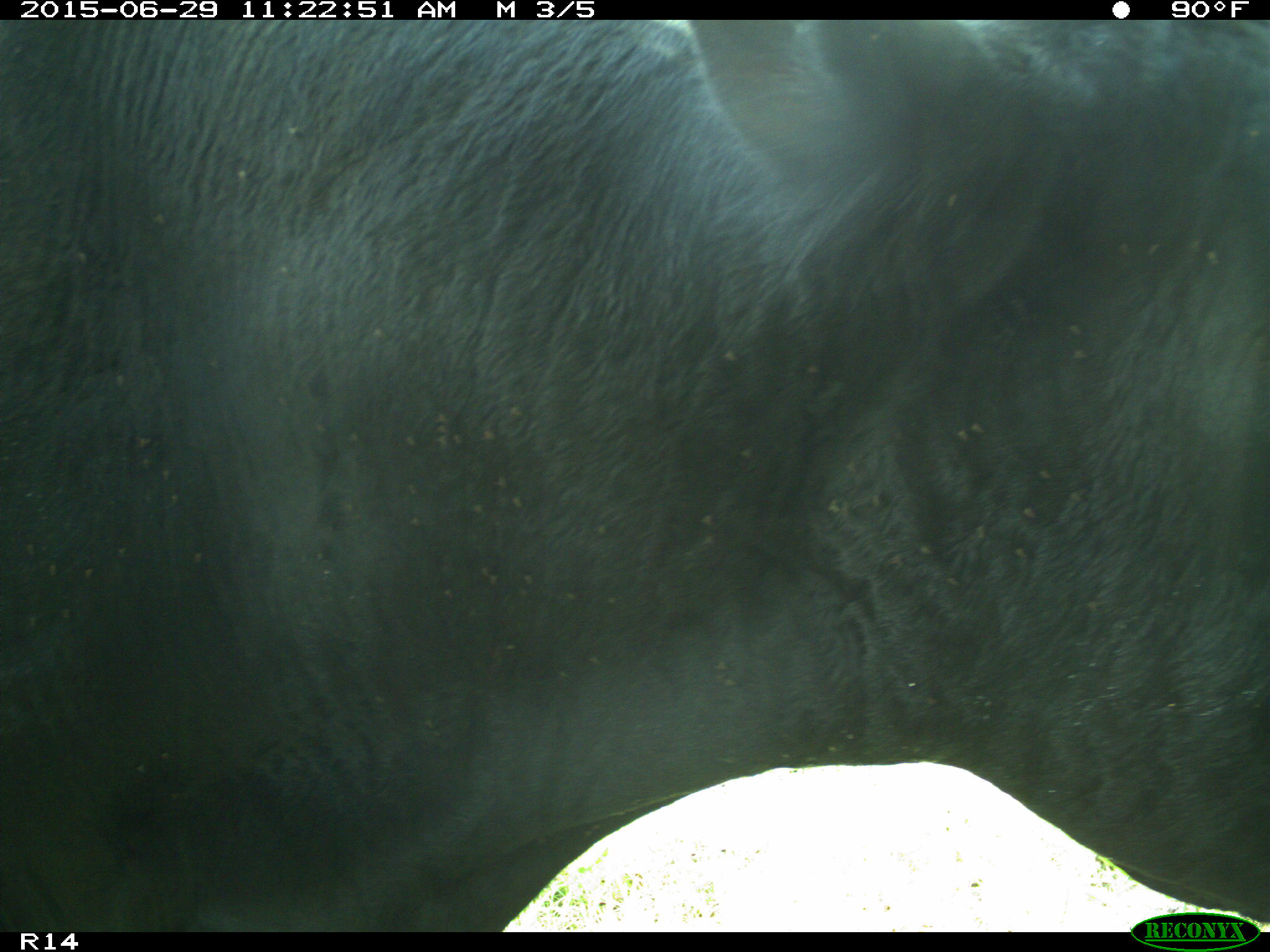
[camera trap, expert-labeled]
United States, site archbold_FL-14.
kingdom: Animalia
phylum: Chordata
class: Mammalia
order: Artiodactyla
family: Bovidae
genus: Bos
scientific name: Bos taurus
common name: domestic cow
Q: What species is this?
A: Bos taurus (domestic cow).